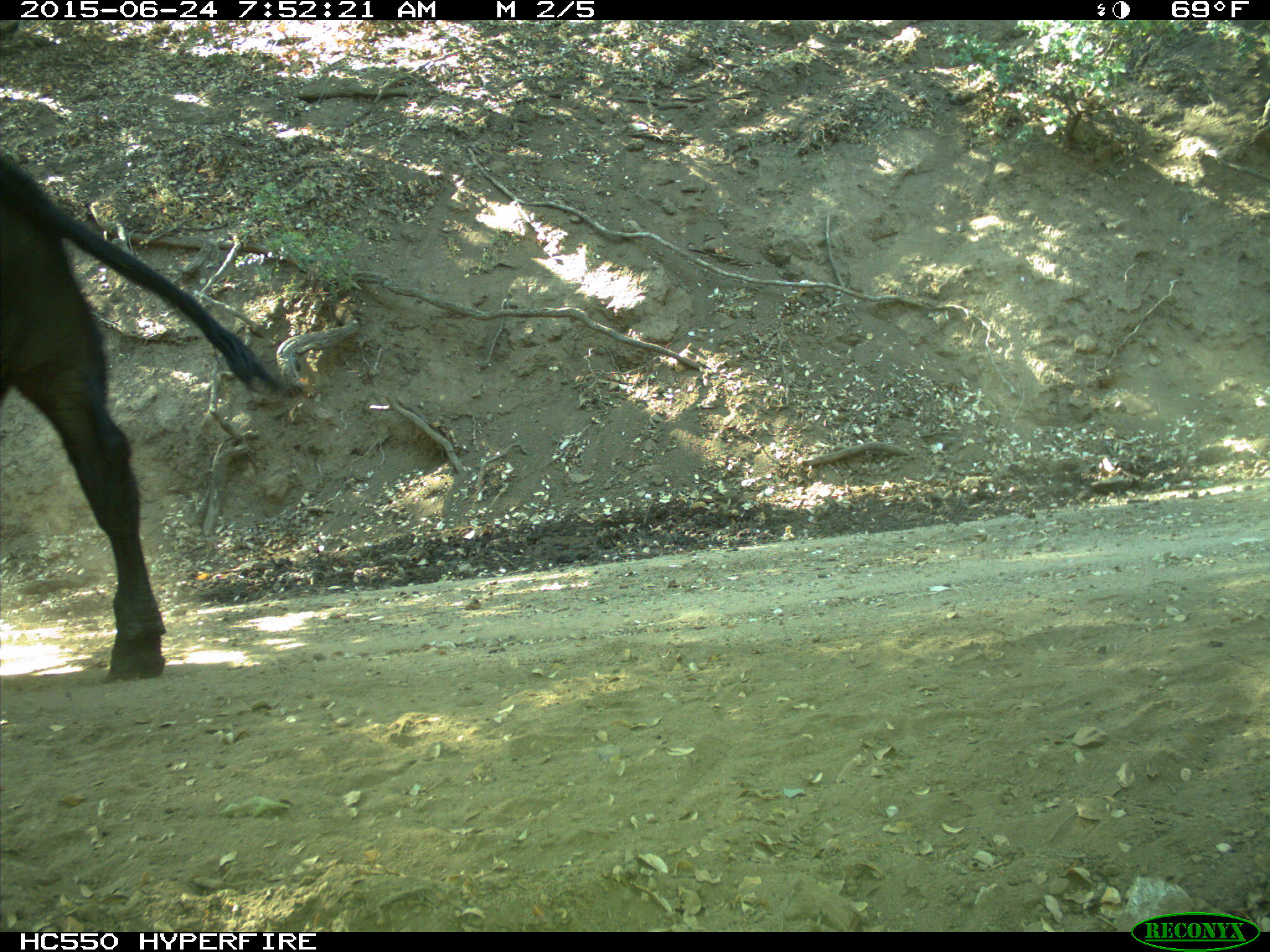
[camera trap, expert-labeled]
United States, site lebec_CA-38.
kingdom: Animalia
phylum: Chordata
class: Mammalia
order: Artiodactyla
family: Bovidae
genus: Bos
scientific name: Bos taurus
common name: domestic cow